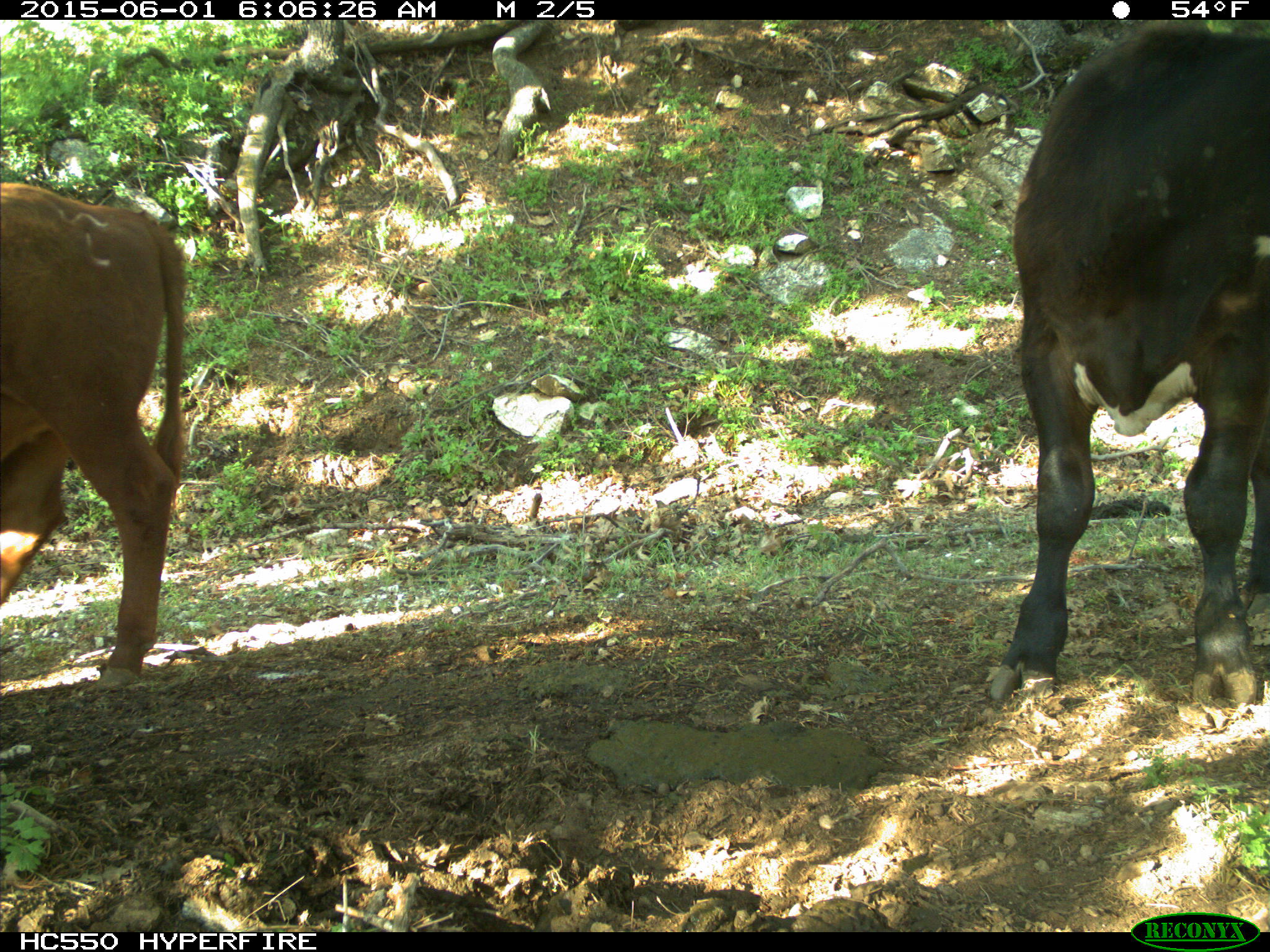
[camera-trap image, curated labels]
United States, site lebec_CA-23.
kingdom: Animalia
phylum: Chordata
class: Mammalia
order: Artiodactyla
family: Bovidae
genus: Bos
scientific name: Bos taurus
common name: domestic cow